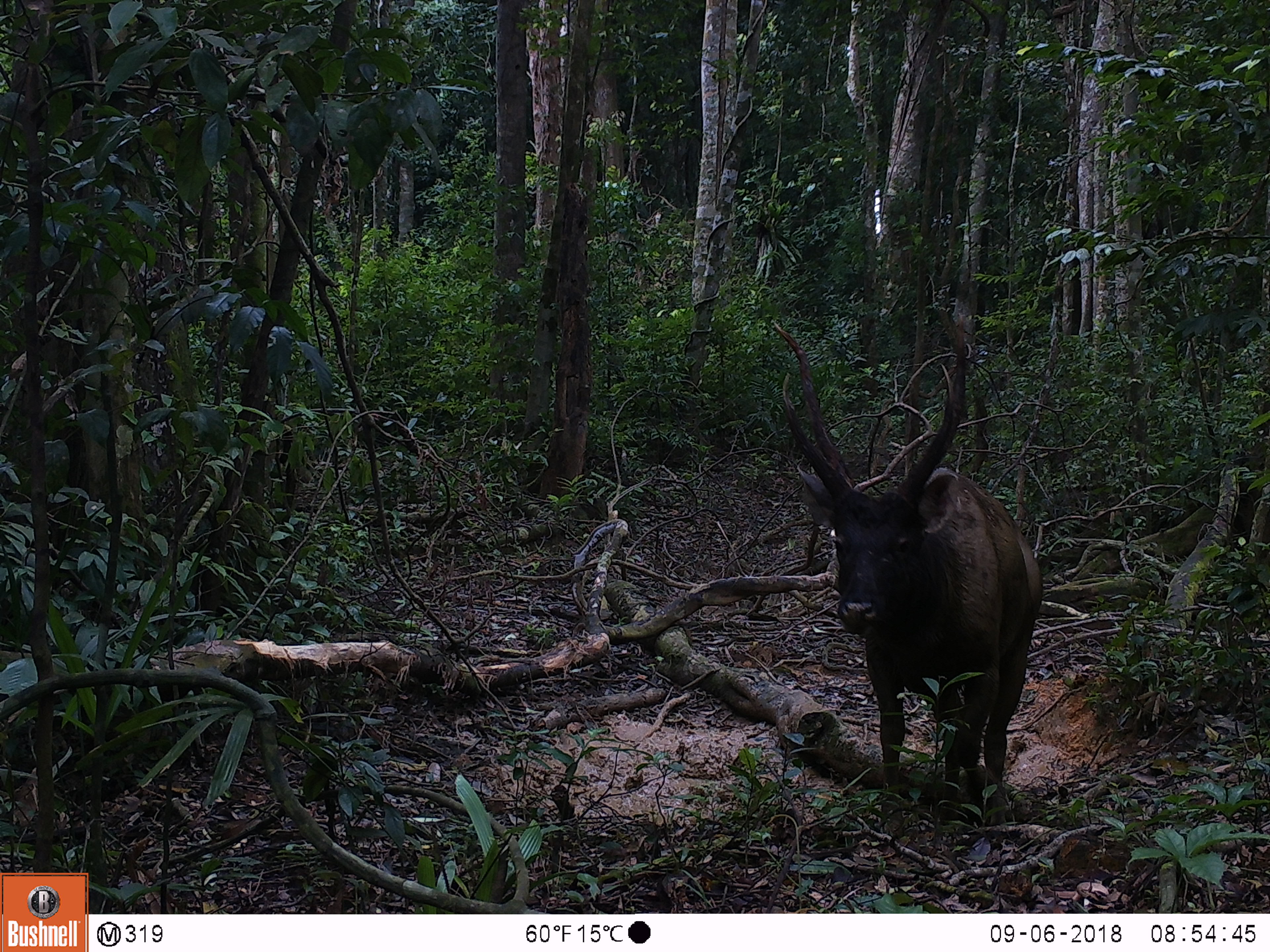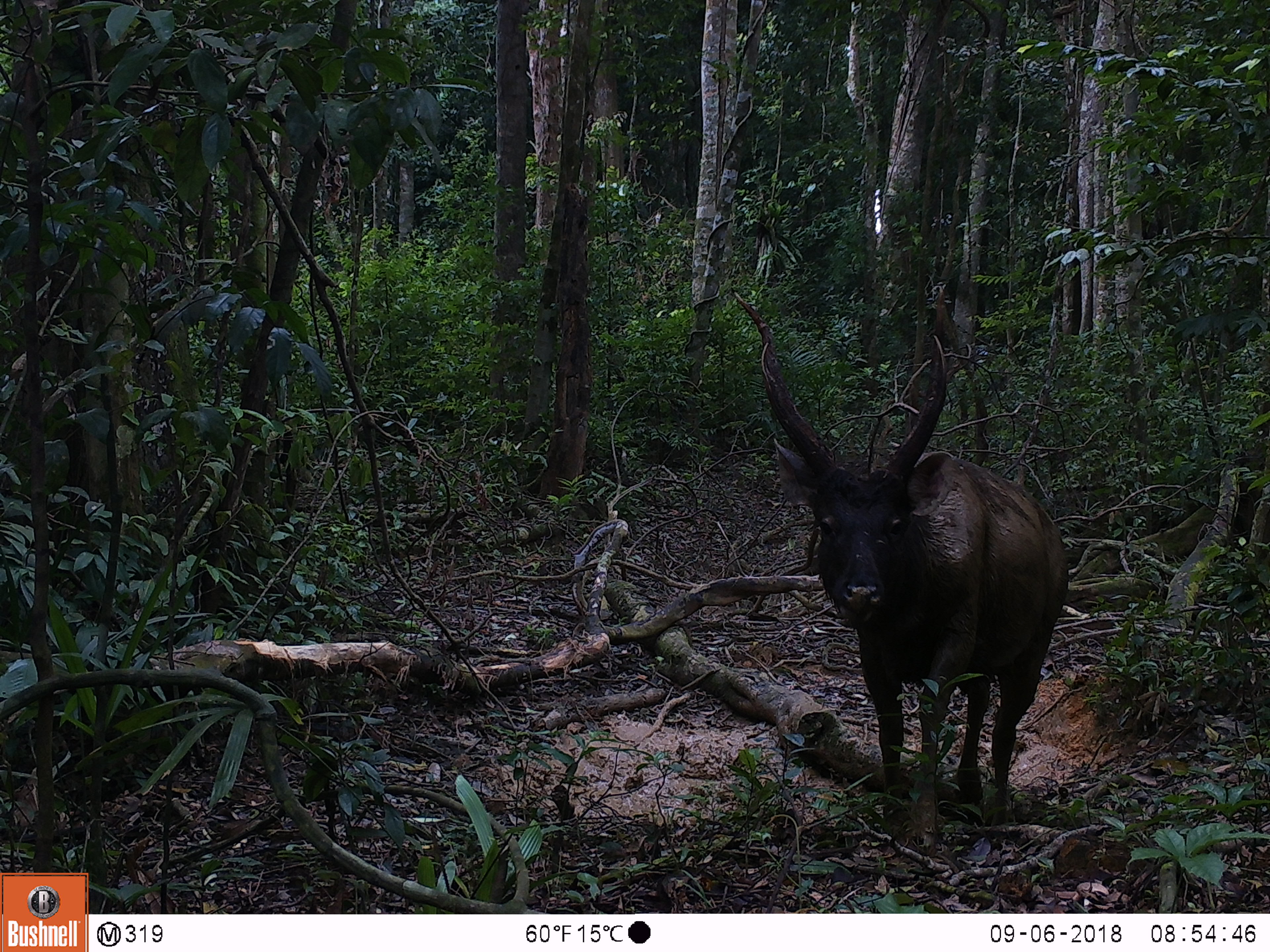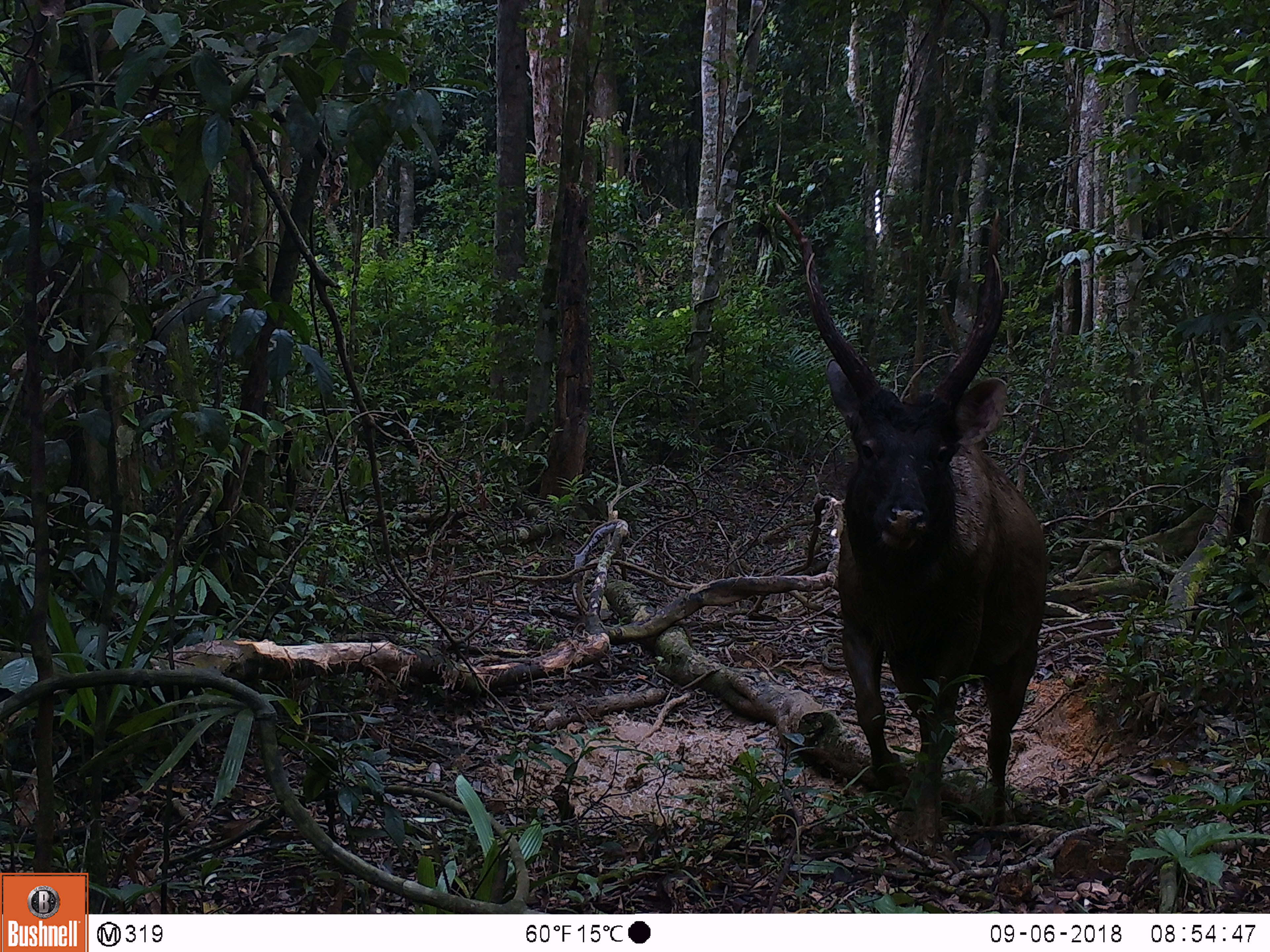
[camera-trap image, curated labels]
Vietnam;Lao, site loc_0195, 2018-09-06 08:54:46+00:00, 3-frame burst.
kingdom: Animalia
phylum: Chordata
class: Mammalia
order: Artiodactyla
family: Cervidae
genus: Rusa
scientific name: Rusa unicolor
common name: sambar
Sambar (Rusa unicolor). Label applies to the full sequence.